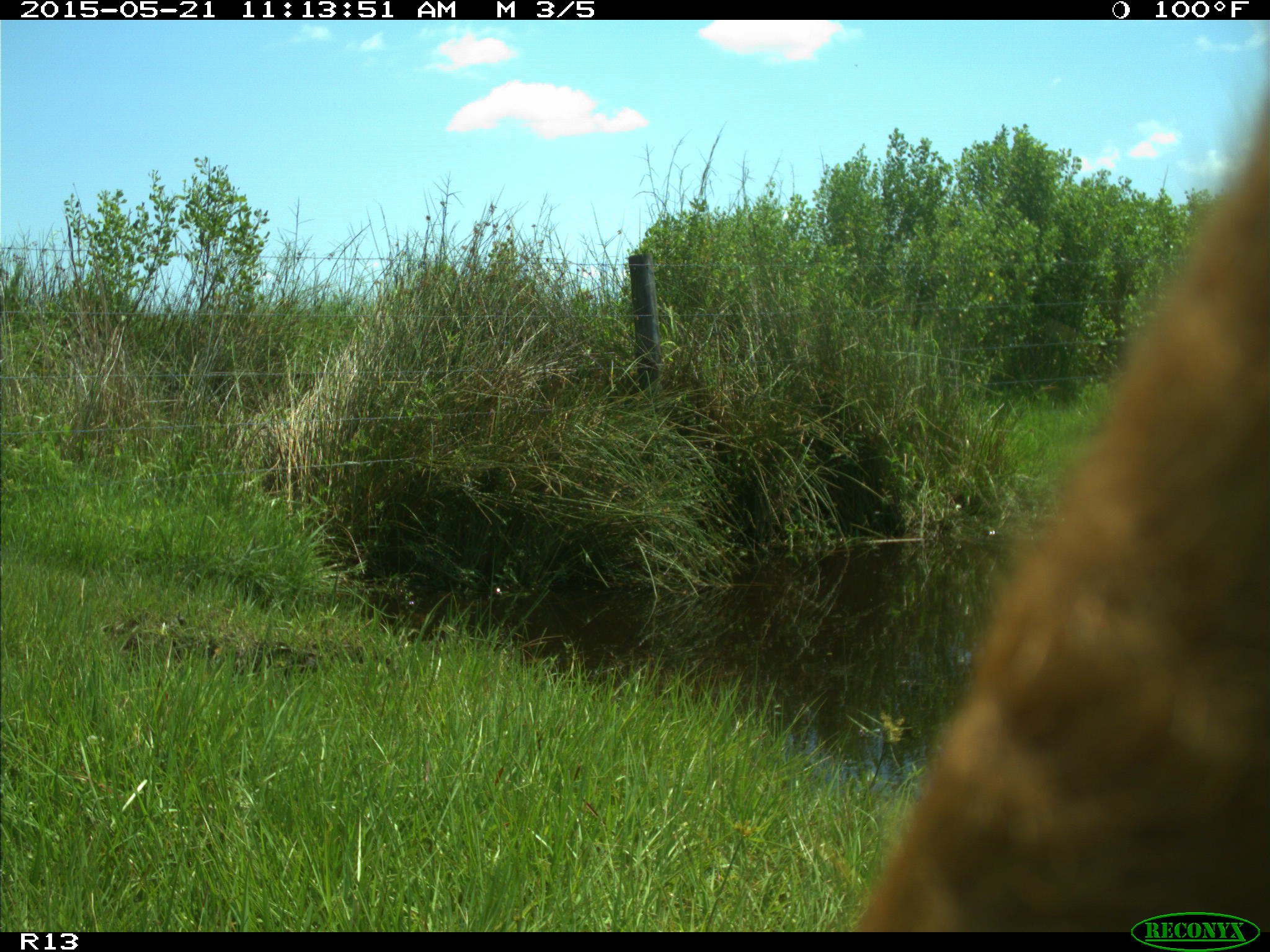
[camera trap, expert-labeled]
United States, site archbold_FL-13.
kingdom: Animalia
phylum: Chordata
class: Mammalia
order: Artiodactyla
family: Bovidae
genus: Bos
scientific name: Bos taurus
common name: domestic cow